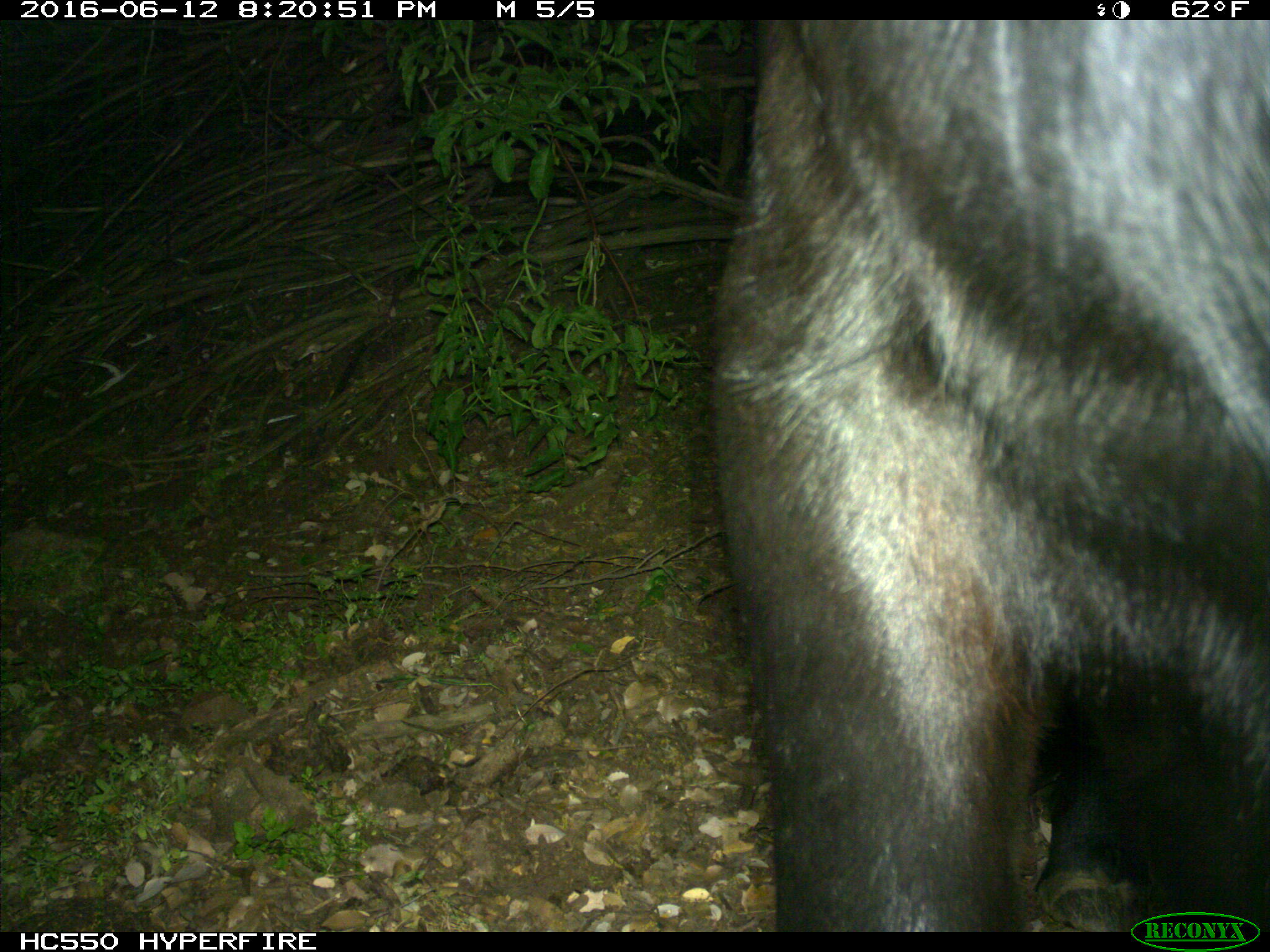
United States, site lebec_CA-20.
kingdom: Animalia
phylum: Chordata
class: Mammalia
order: Artiodactyla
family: Bovidae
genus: Bos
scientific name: Bos taurus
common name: domestic cow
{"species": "Bos taurus (domestic cow)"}